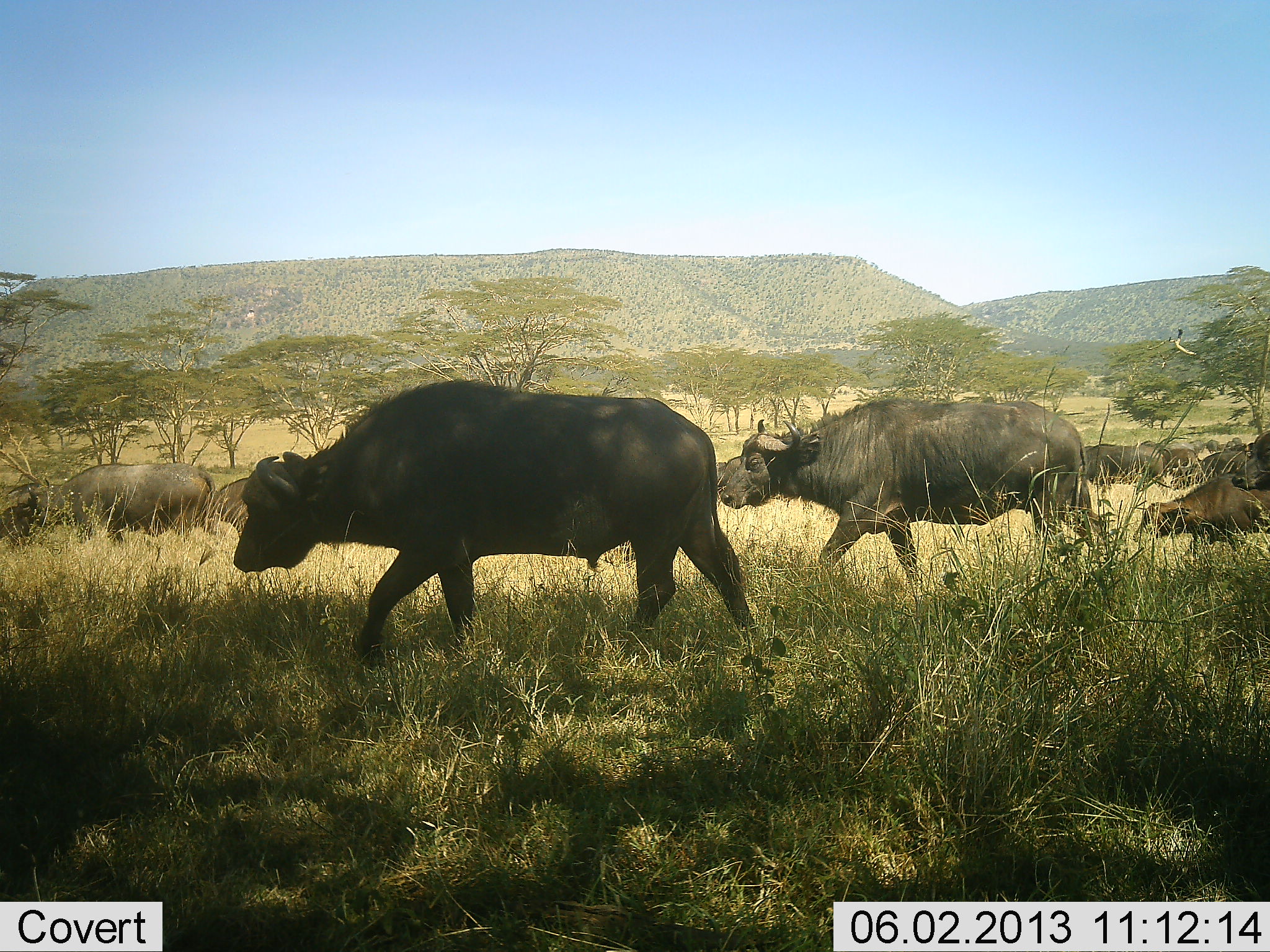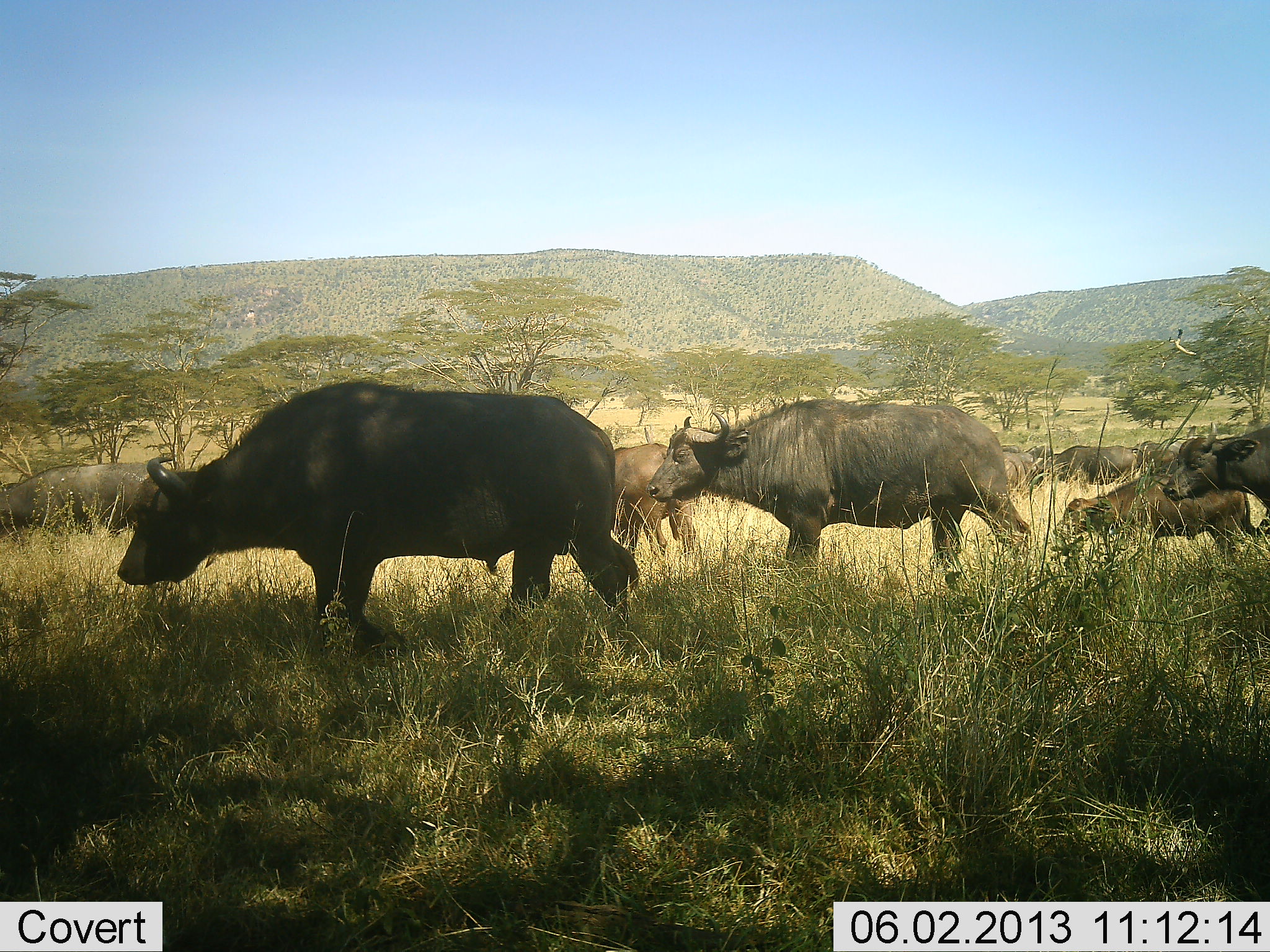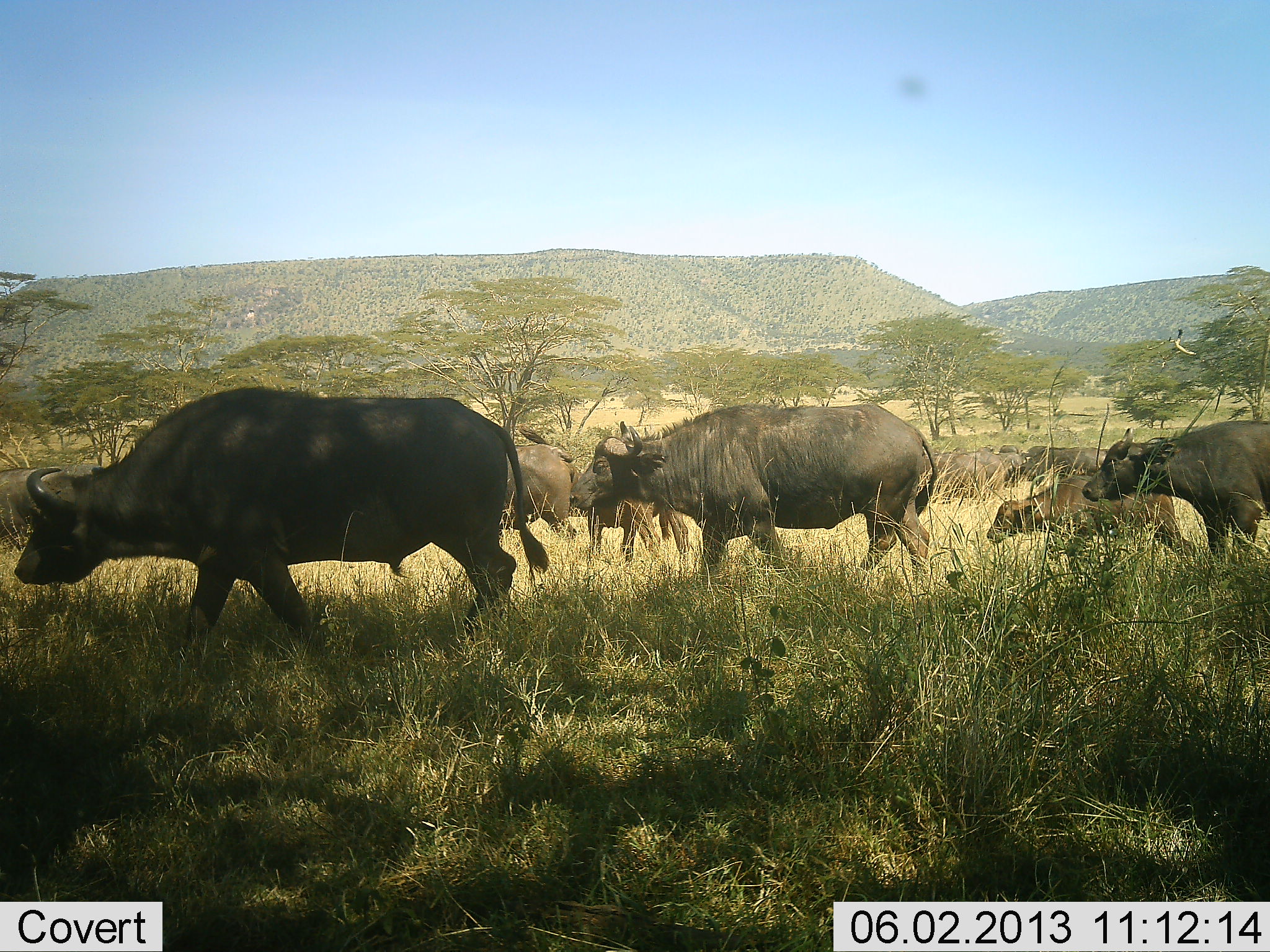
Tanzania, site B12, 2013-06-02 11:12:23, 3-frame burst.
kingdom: Animalia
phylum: Chordata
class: Mammalia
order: Artiodactyla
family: Bovidae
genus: Syncerus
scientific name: Syncerus caffer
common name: cape buffalo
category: buffalo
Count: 11-50.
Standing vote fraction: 20%.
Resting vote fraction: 0%.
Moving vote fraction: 90%.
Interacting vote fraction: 0%.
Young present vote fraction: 40%.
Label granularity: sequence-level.